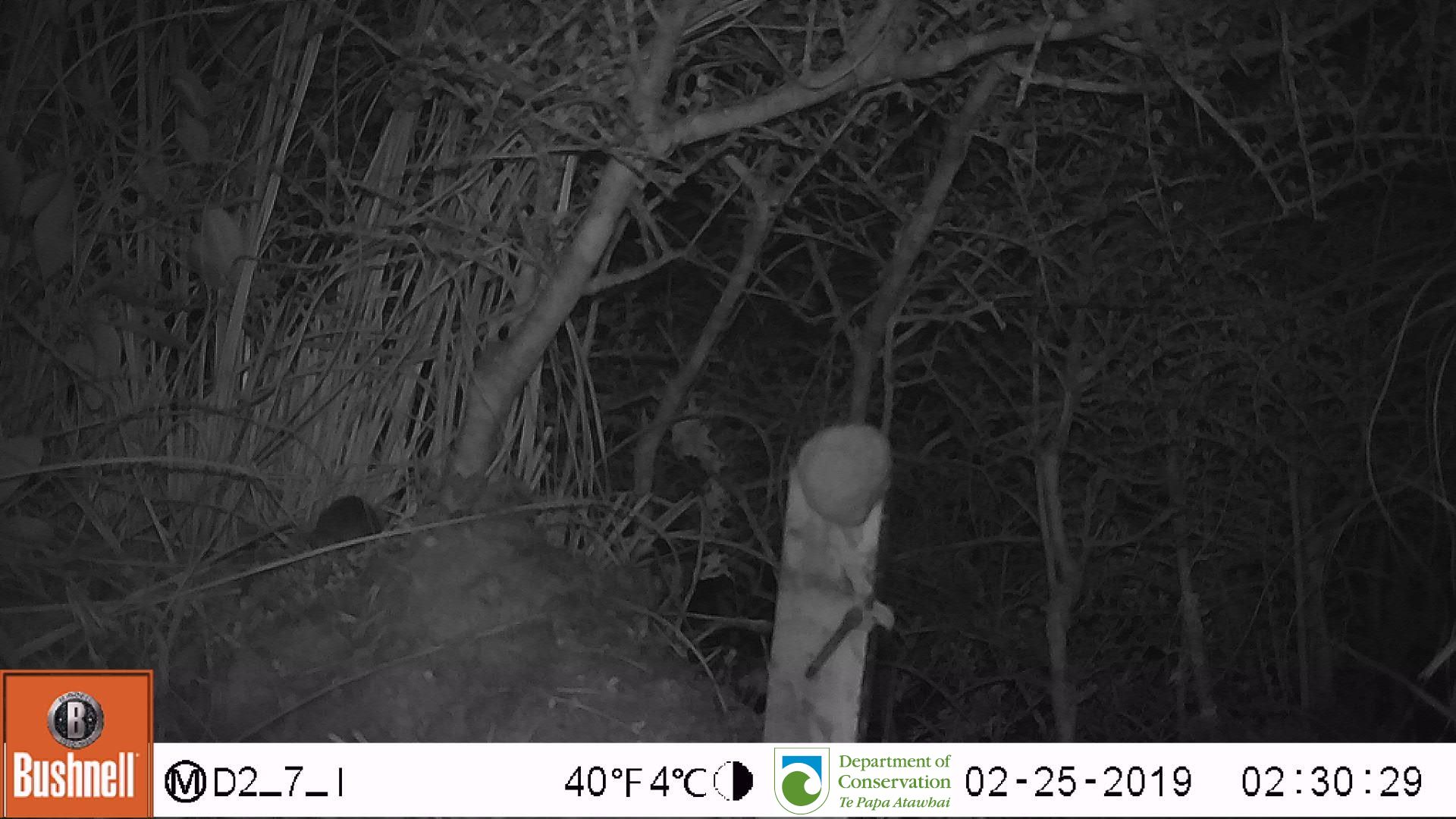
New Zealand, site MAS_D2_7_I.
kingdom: Animalia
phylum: Chordata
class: Mammalia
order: Rodentia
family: Muridae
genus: Mus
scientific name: Mus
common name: mouse